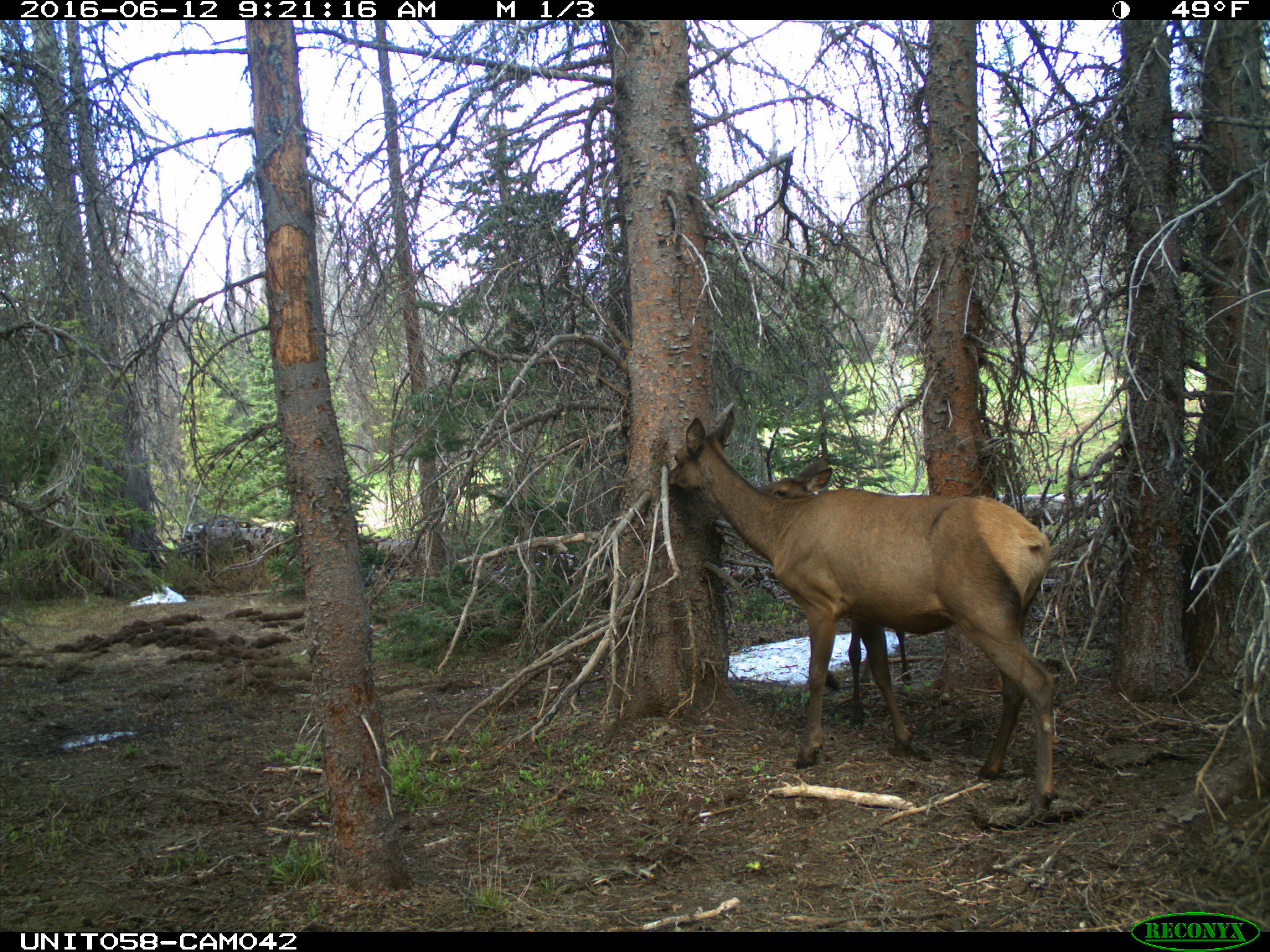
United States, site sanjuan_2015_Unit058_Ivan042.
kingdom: Animalia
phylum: Chordata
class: Mammalia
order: Artiodactyla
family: Cervidae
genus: Cervus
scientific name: Cervus elaphus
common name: red deer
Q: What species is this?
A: Cervus elaphus (red deer).